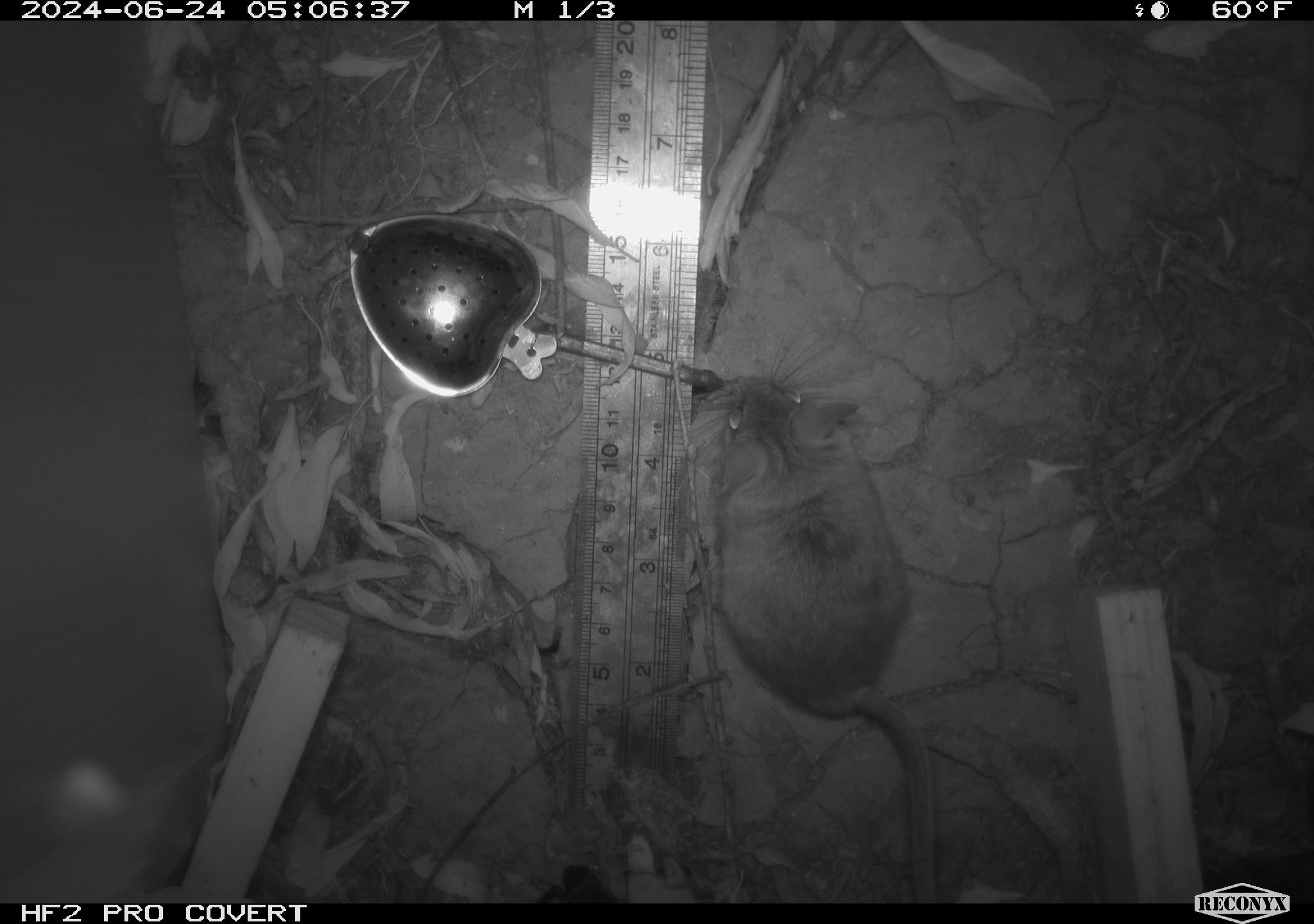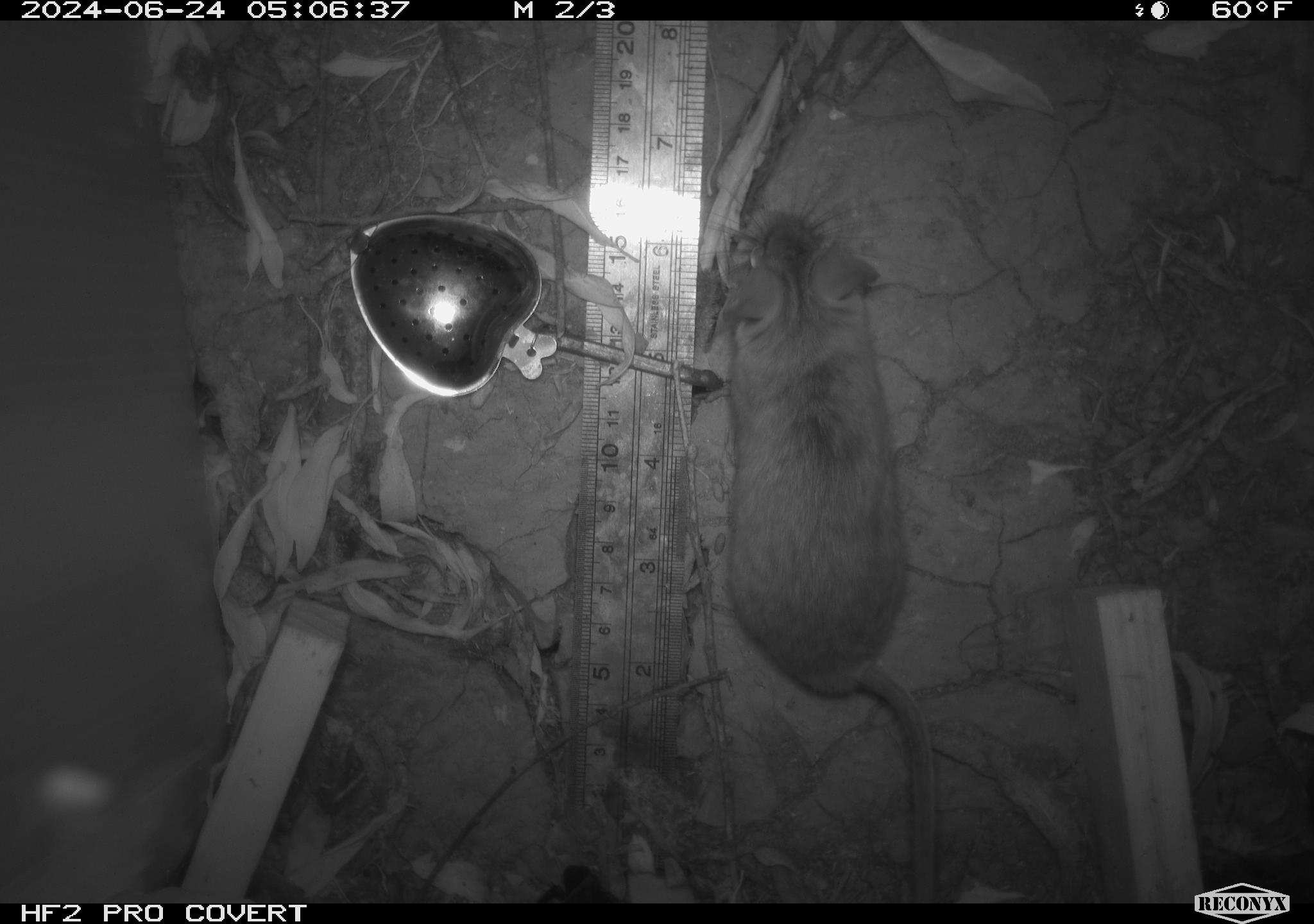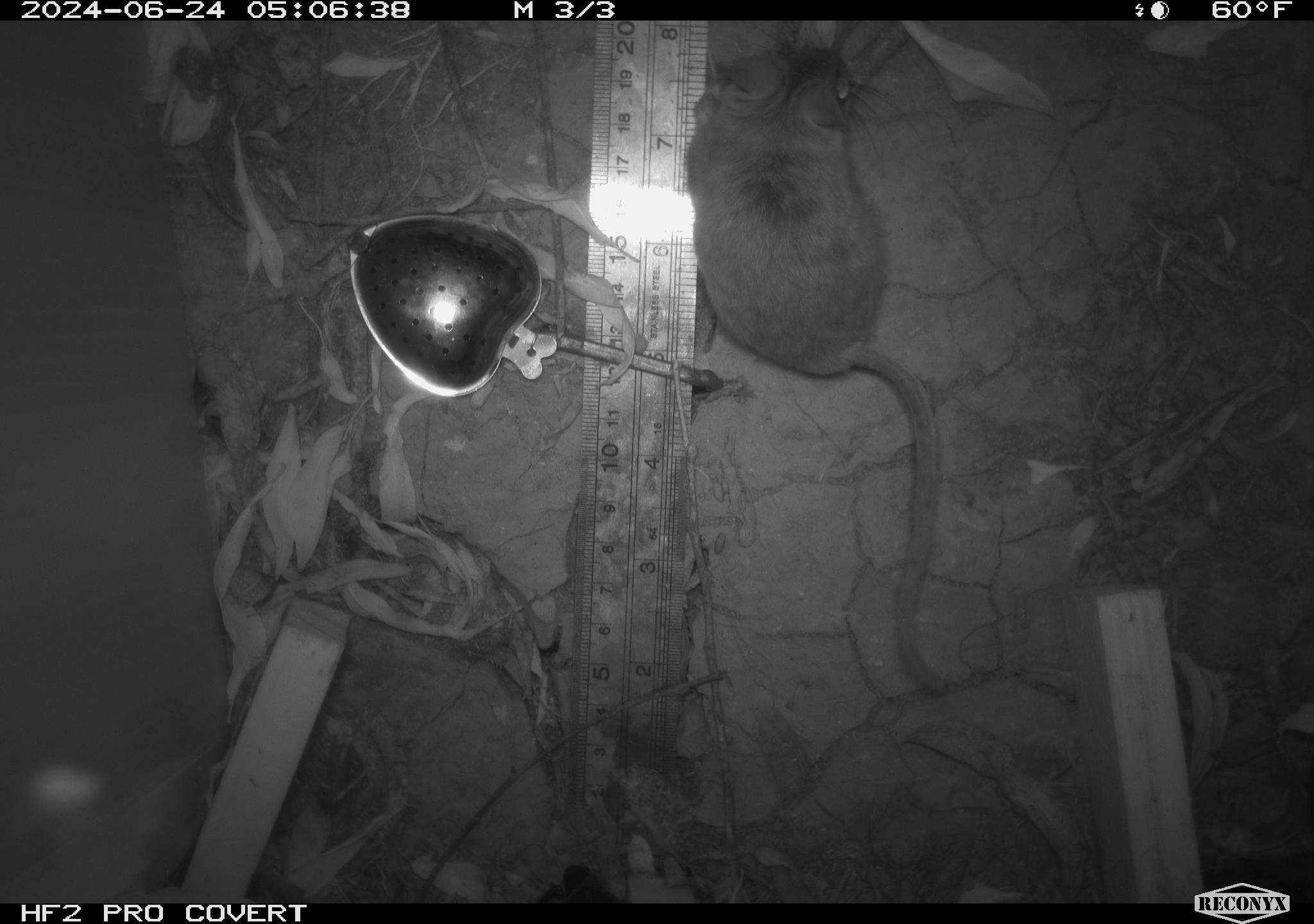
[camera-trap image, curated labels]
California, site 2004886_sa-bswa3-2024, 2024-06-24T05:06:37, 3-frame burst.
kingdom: Animalia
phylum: Chordata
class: Mammalia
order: Rodentia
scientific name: Rodentia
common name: mouse species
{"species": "mouse species (Rodentia)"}